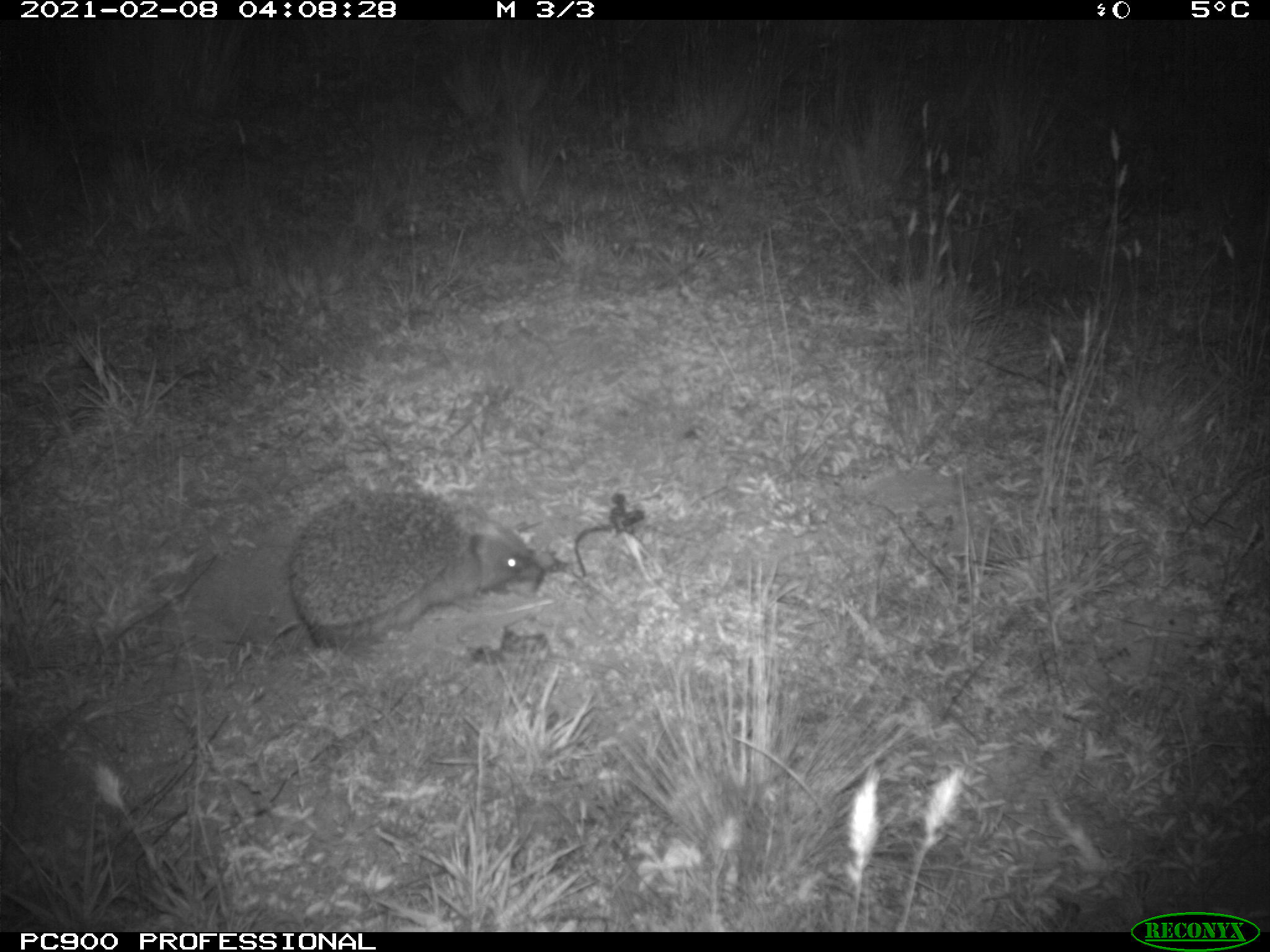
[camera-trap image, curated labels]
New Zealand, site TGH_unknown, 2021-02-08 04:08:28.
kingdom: Animalia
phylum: Chordata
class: Mammalia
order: Eulipotyphla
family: Erinaceidae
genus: Erinaceus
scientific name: Erinaceus europaeus europaeus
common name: european hedgehog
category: hedgehog